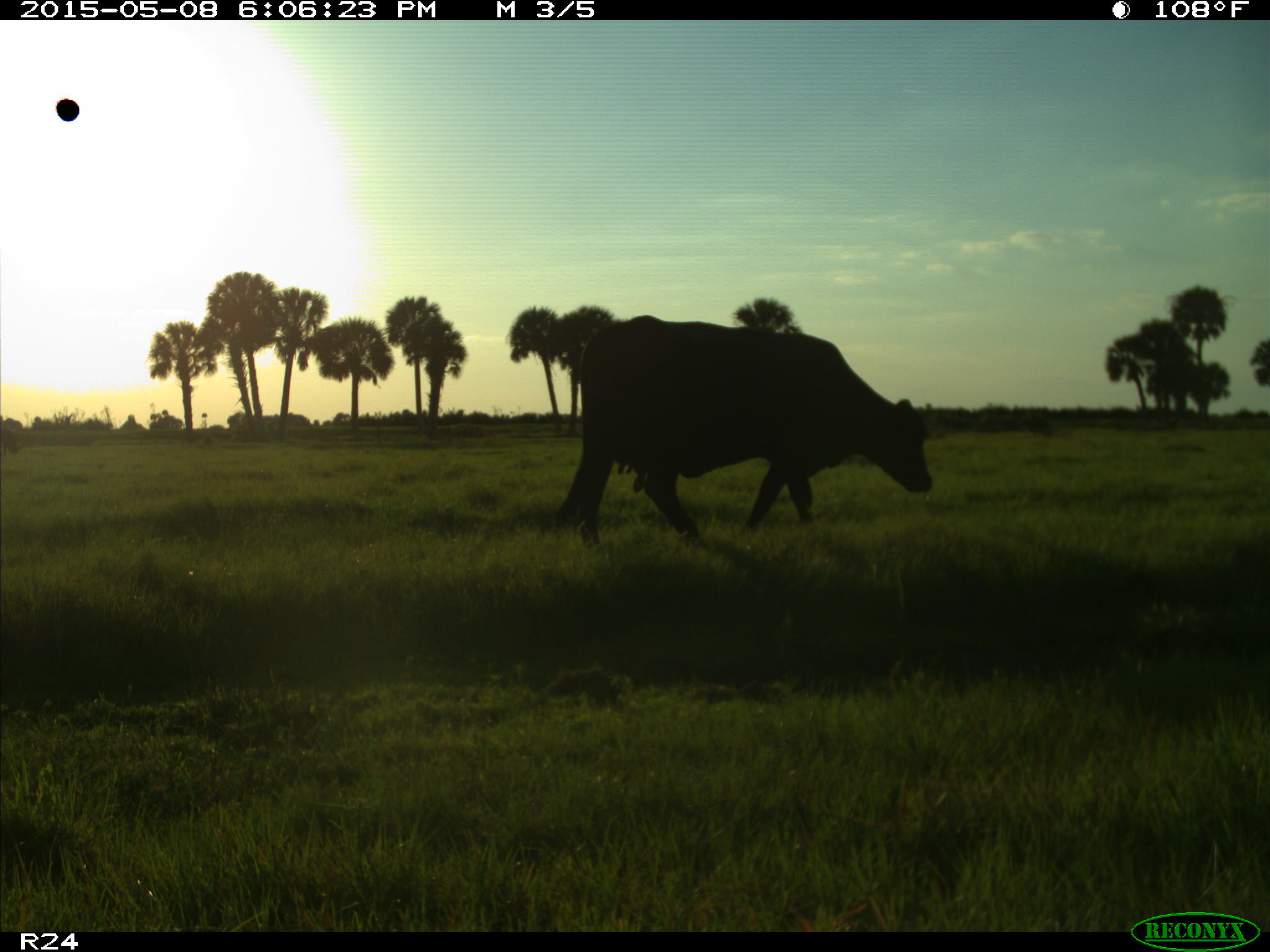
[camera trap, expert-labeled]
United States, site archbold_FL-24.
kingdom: Animalia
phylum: Chordata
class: Mammalia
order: Artiodactyla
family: Bovidae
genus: Bos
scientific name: Bos taurus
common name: domestic cow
Bos taurus (domestic cow).